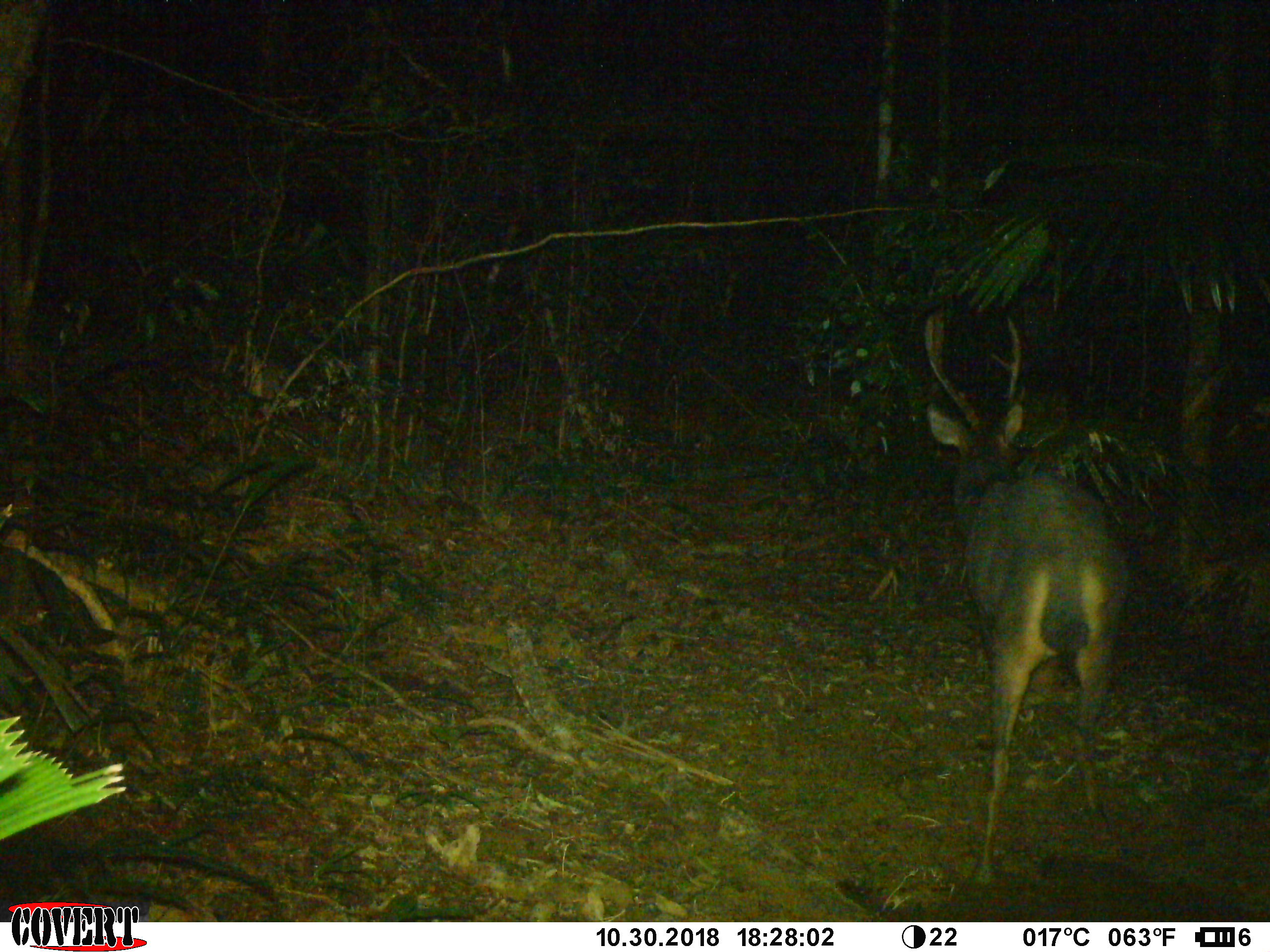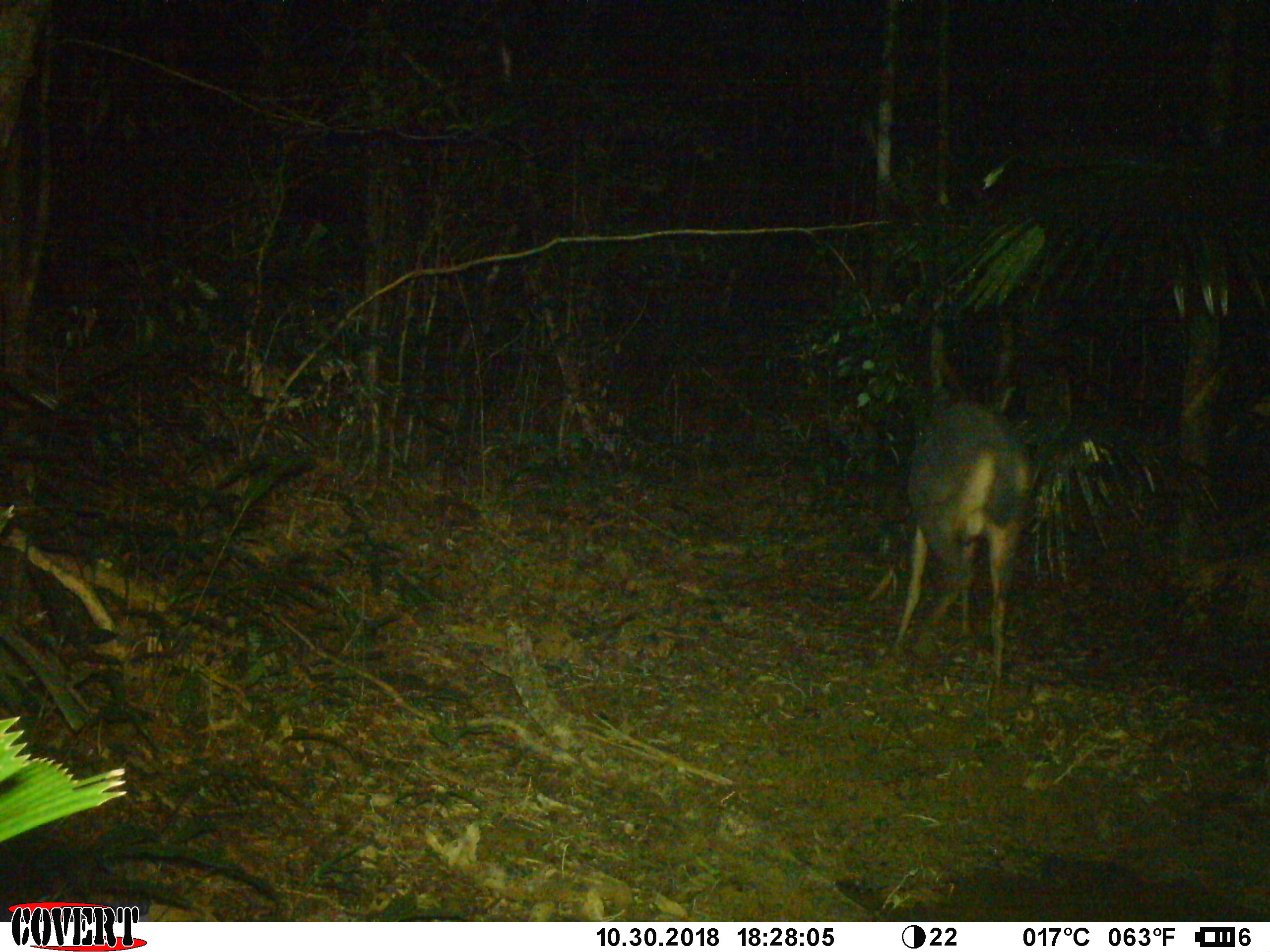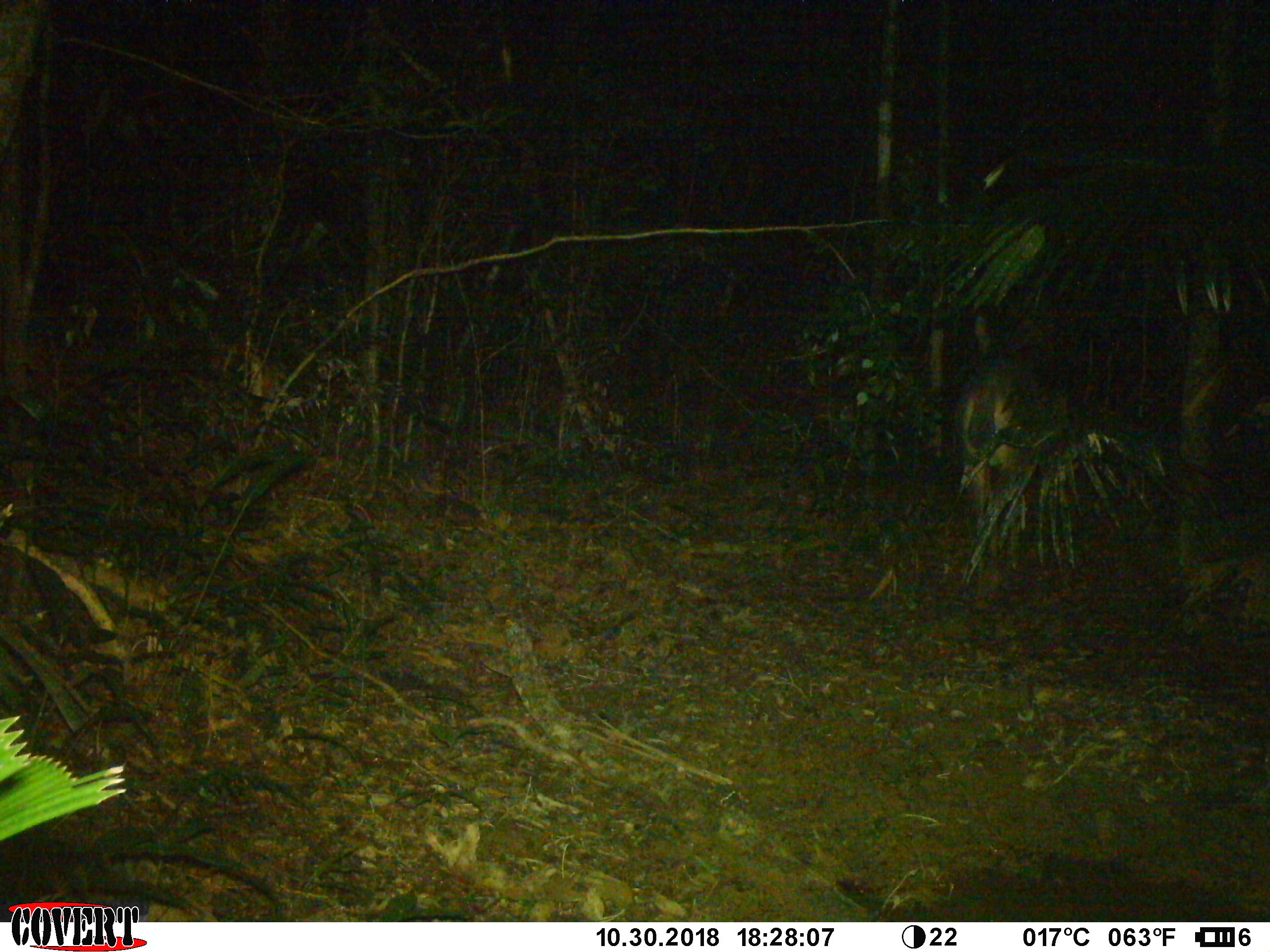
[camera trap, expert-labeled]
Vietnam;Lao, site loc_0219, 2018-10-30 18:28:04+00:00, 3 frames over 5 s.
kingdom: Animalia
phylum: Chordata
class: Mammalia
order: Artiodactyla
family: Cervidae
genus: Rusa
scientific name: Rusa unicolor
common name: sambar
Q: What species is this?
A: Sambar (Rusa unicolor).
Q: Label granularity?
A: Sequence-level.